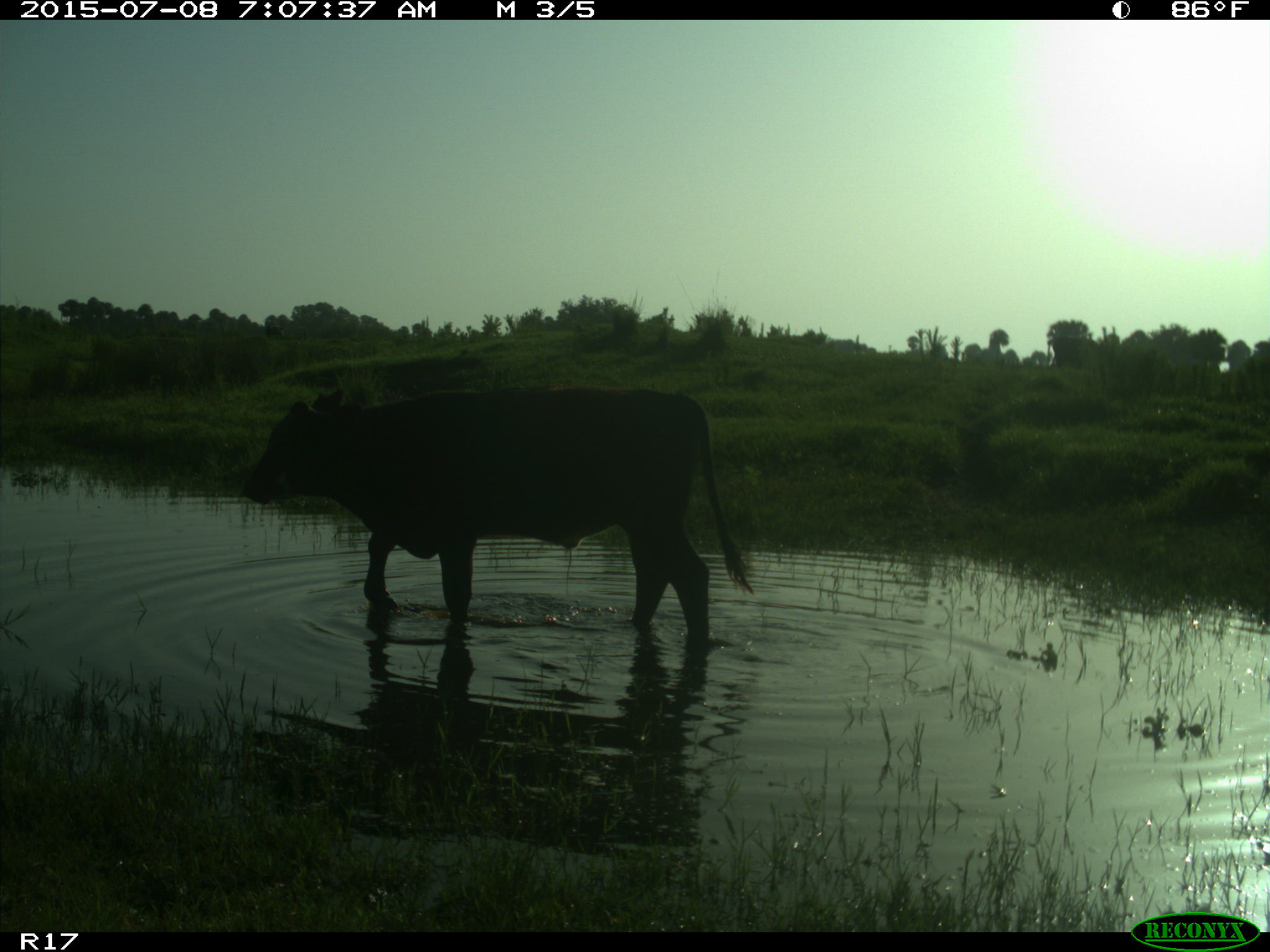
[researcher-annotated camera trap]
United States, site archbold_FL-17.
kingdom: Animalia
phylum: Chordata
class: Mammalia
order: Artiodactyla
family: Bovidae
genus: Bos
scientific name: Bos taurus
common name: domestic cow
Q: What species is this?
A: Bos taurus (domestic cow).